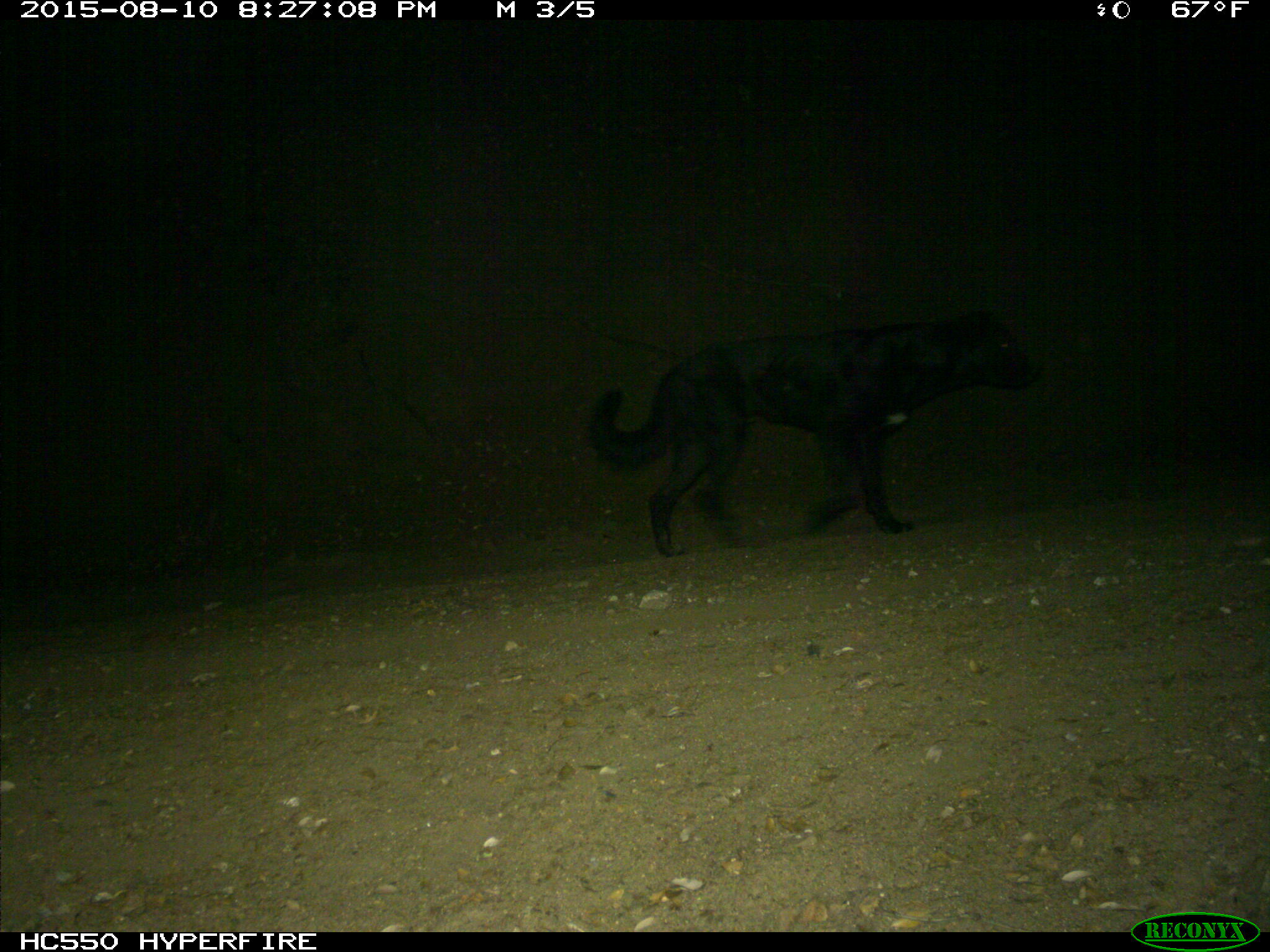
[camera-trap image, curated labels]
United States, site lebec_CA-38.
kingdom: Animalia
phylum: Chordata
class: Mammalia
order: Carnivora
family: Canidae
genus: Canis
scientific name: Canis familiaris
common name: domestic dog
Canis familiaris (domestic dog).